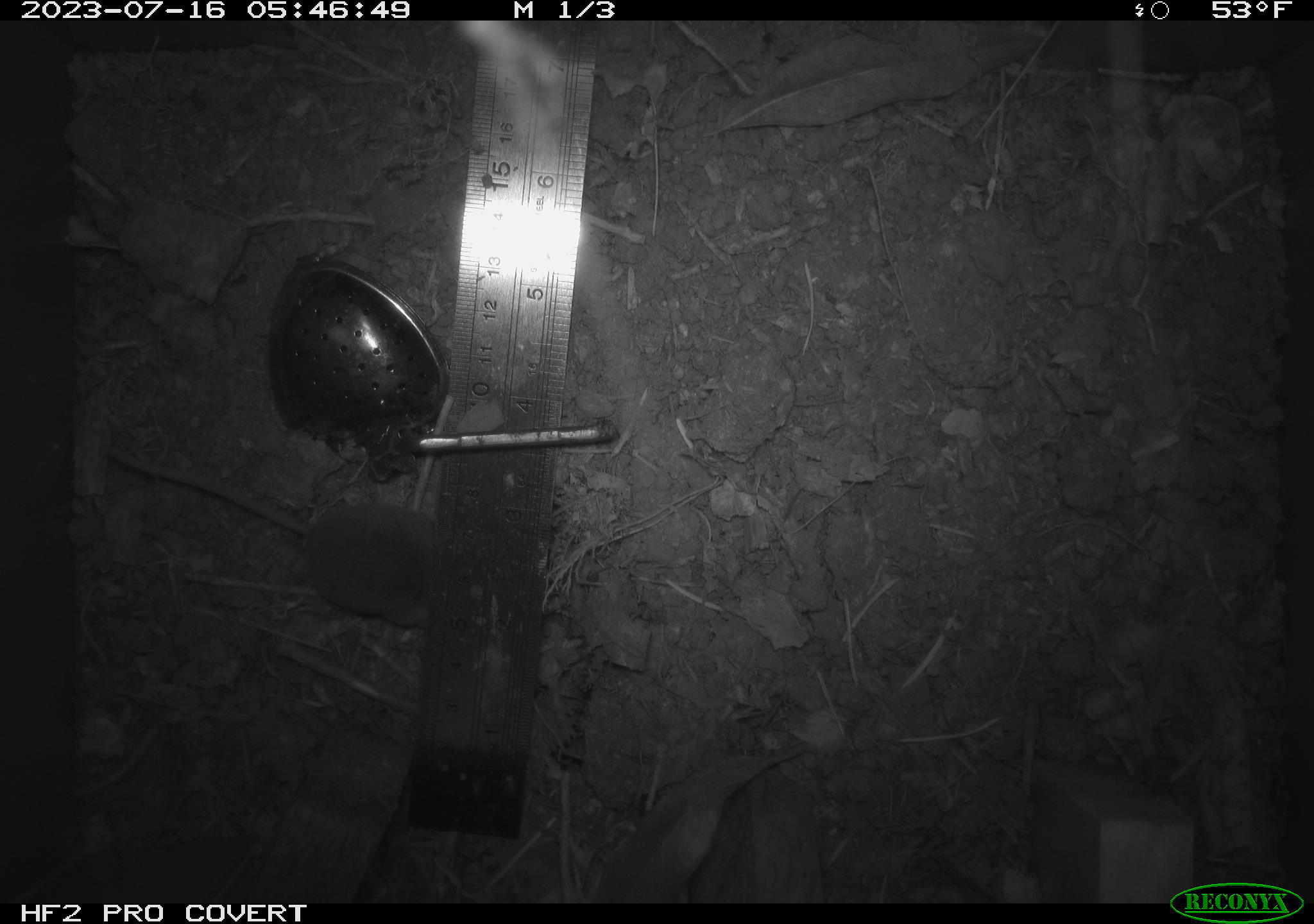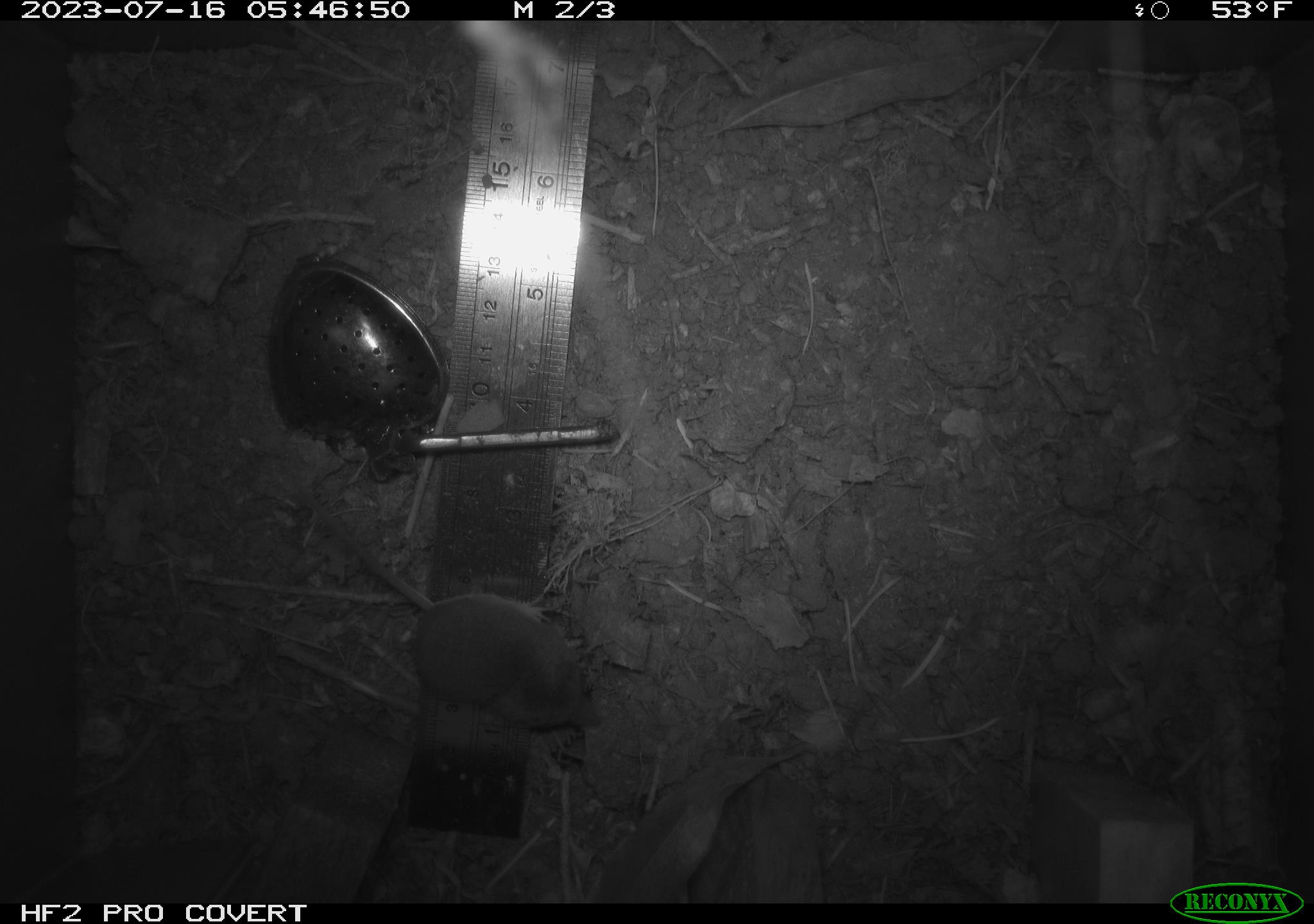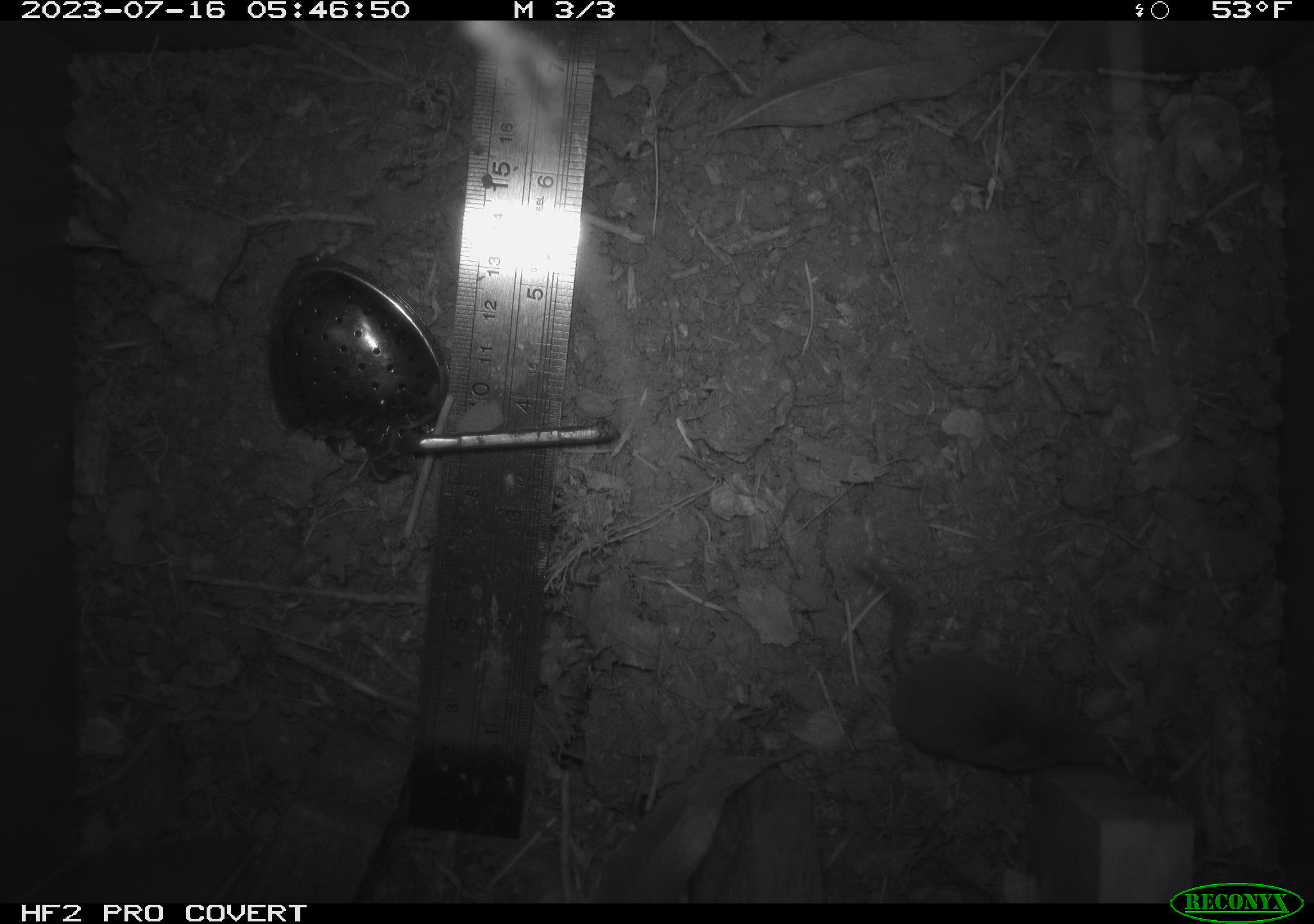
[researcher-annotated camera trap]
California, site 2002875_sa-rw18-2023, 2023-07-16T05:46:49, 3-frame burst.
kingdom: Animalia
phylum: Chordata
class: Mammalia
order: Eulipotyphla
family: Soricidae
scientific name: Soricidae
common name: shrews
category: soricidae family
Soricidae family (shrews) (Soricidae).